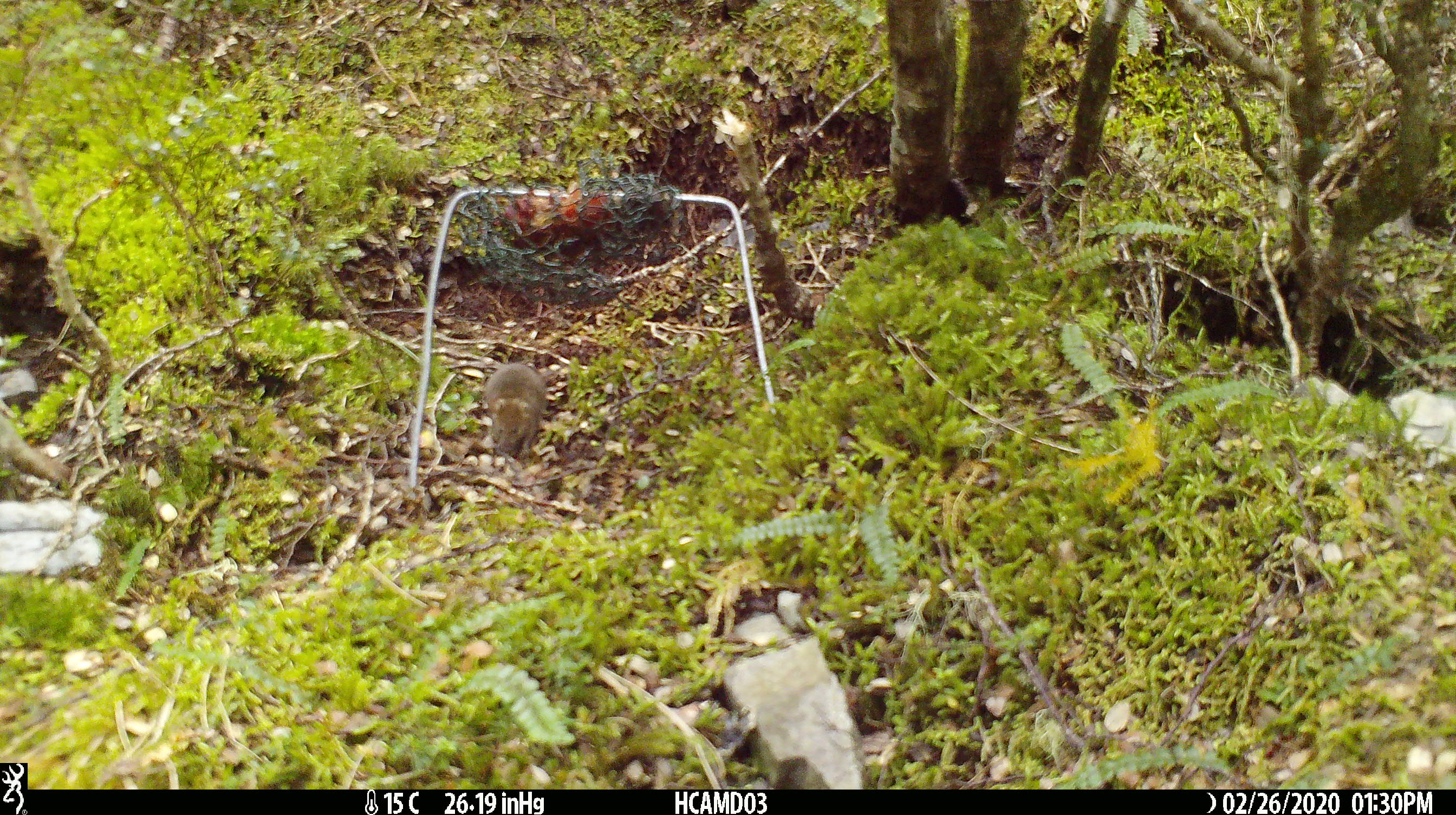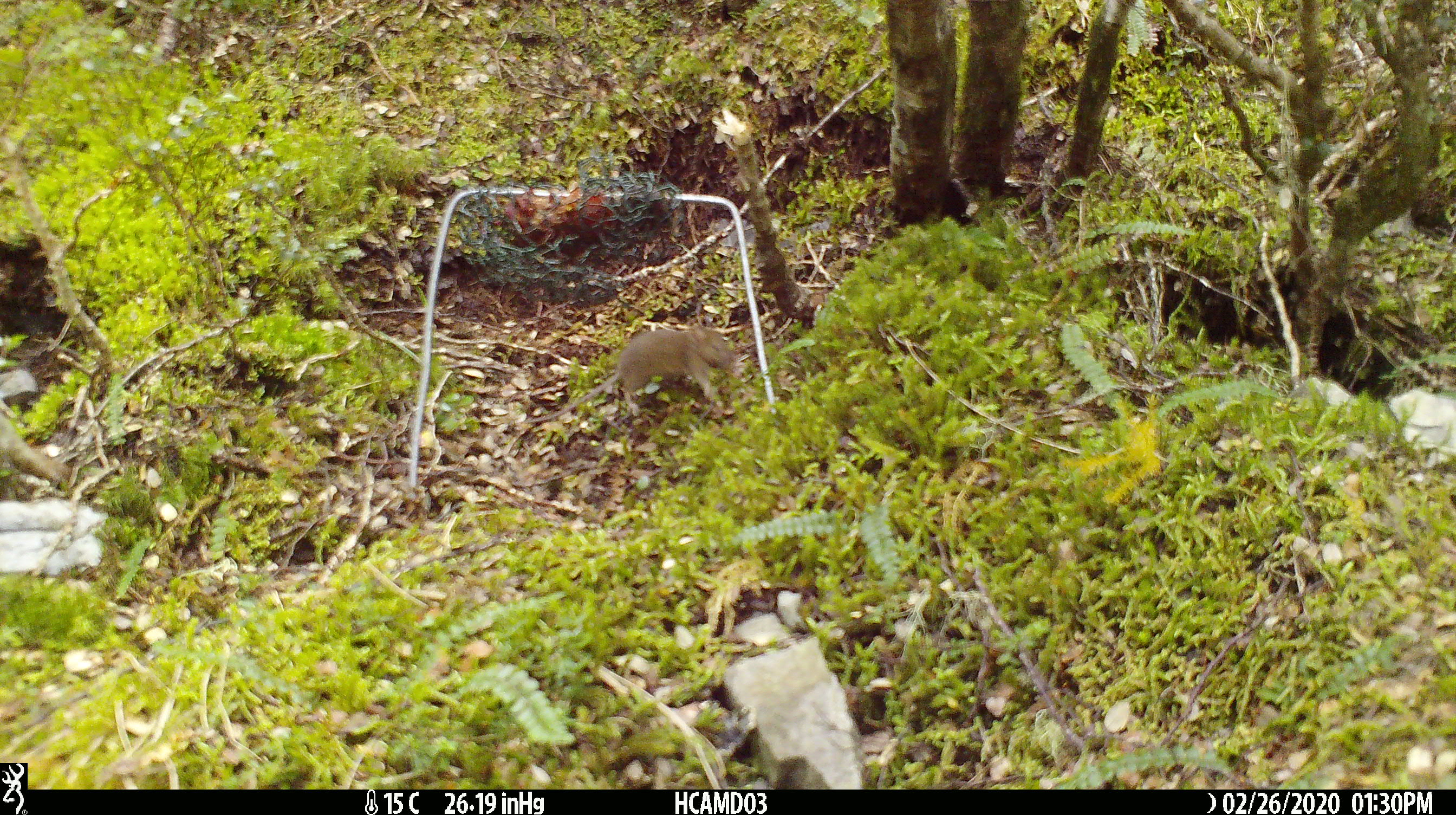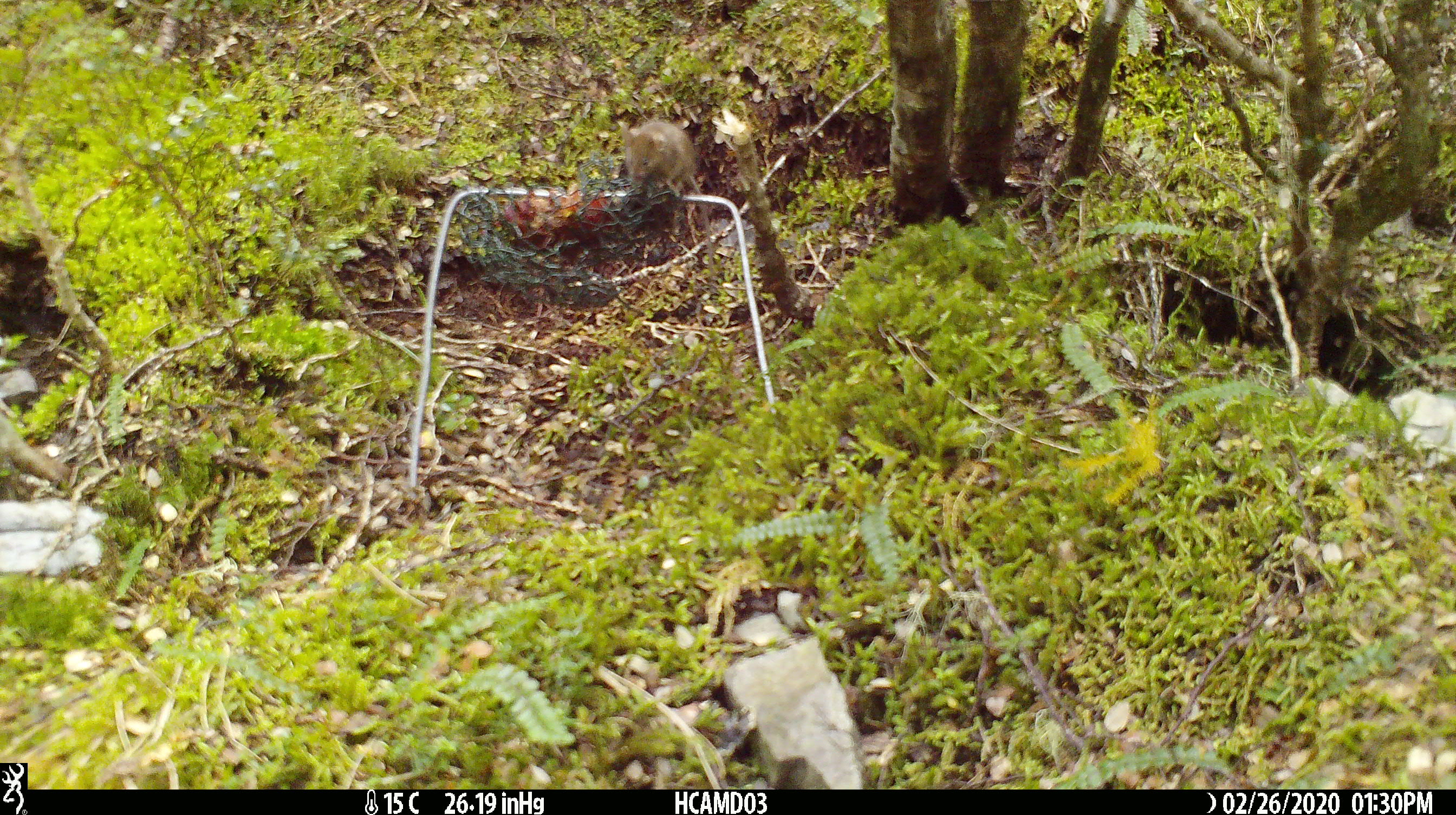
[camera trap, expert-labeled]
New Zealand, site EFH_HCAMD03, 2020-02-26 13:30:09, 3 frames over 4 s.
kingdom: Animalia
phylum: Chordata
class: Mammalia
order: Rodentia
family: Muridae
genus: Mus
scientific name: Mus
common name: mouse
Mouse (Mus).